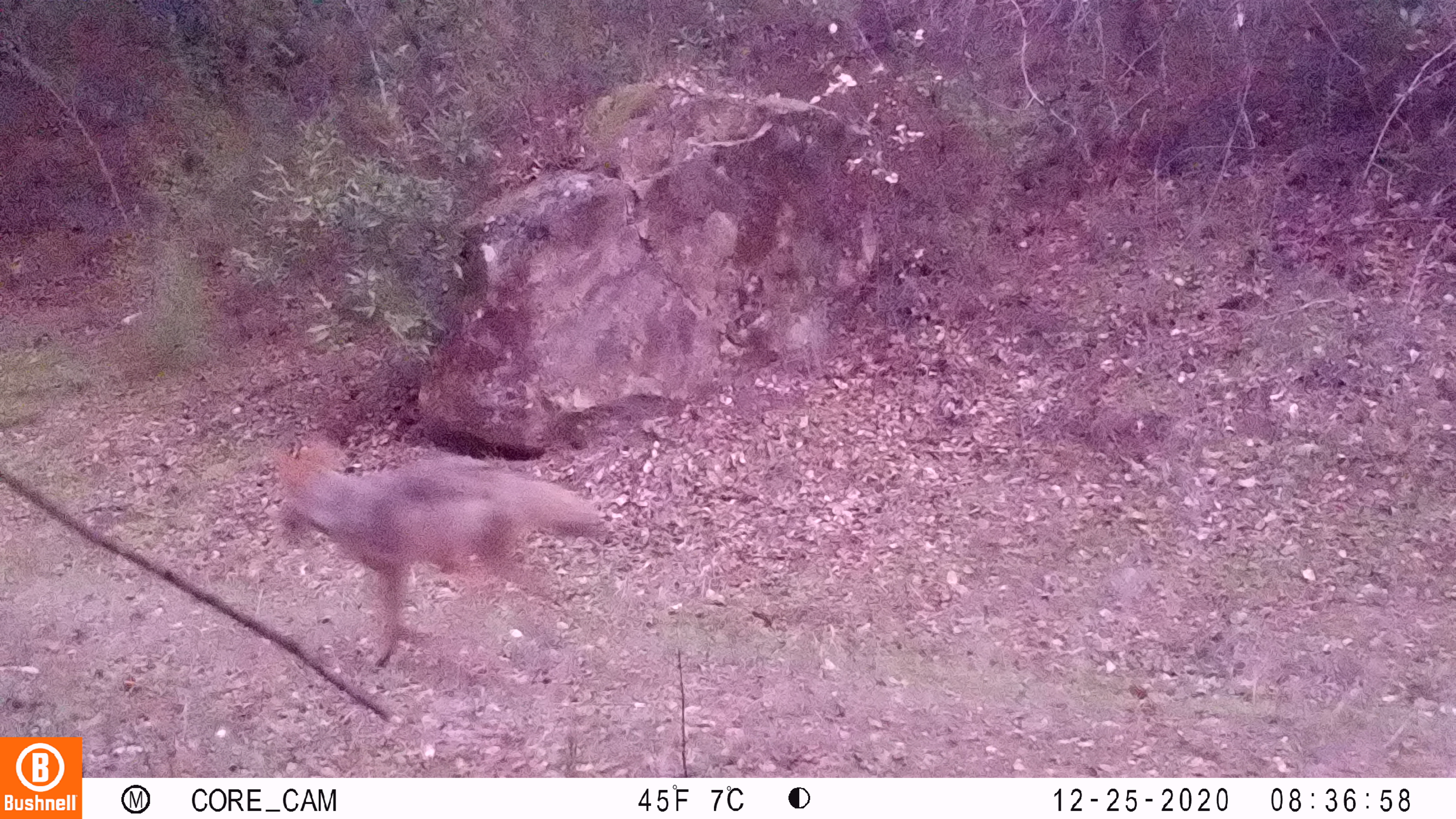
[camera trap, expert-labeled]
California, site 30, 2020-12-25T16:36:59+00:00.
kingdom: Animalia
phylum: Chordata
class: Mammalia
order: Carnivora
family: Canidae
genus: Canis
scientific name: Canis latrans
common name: coyote